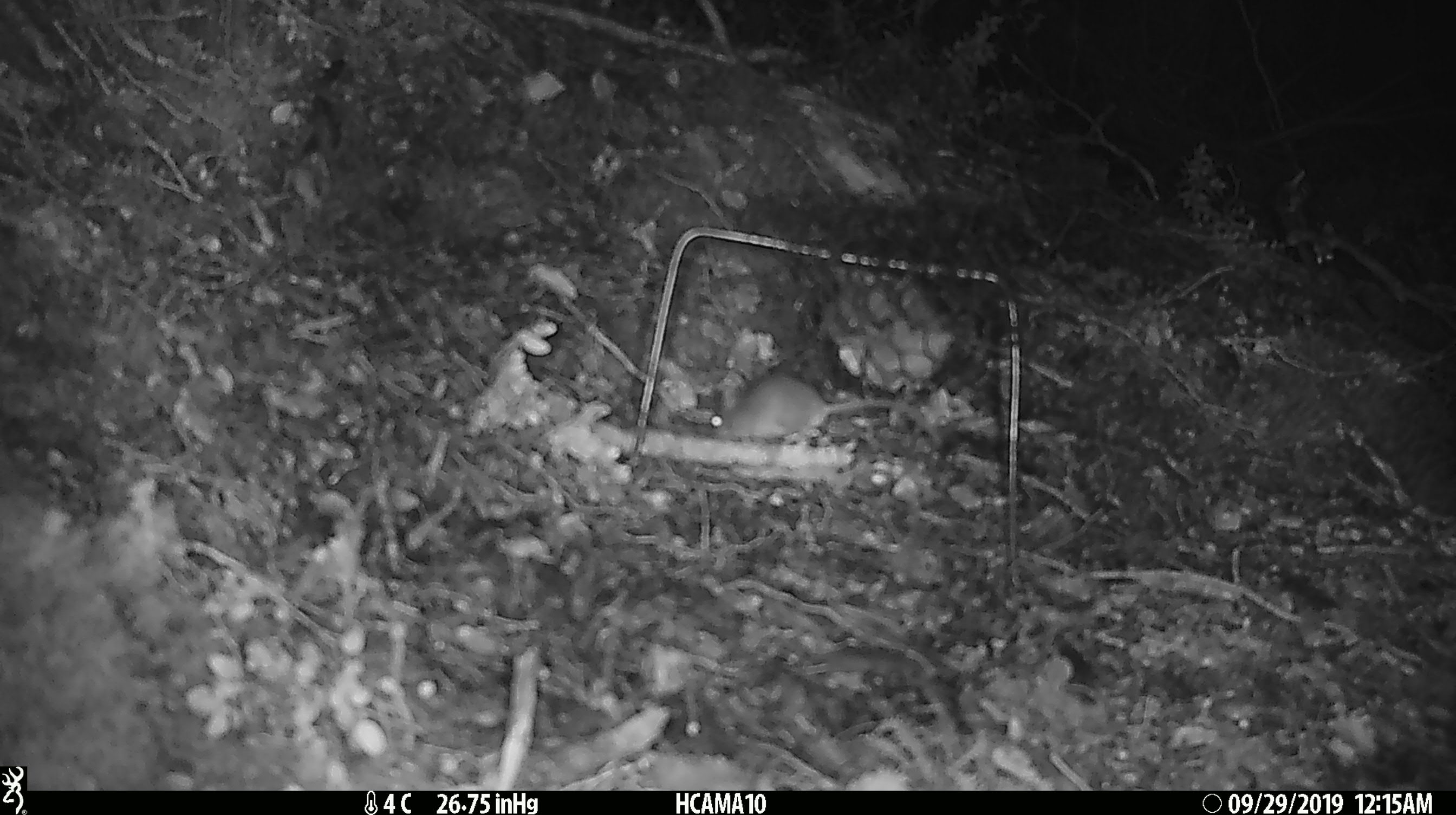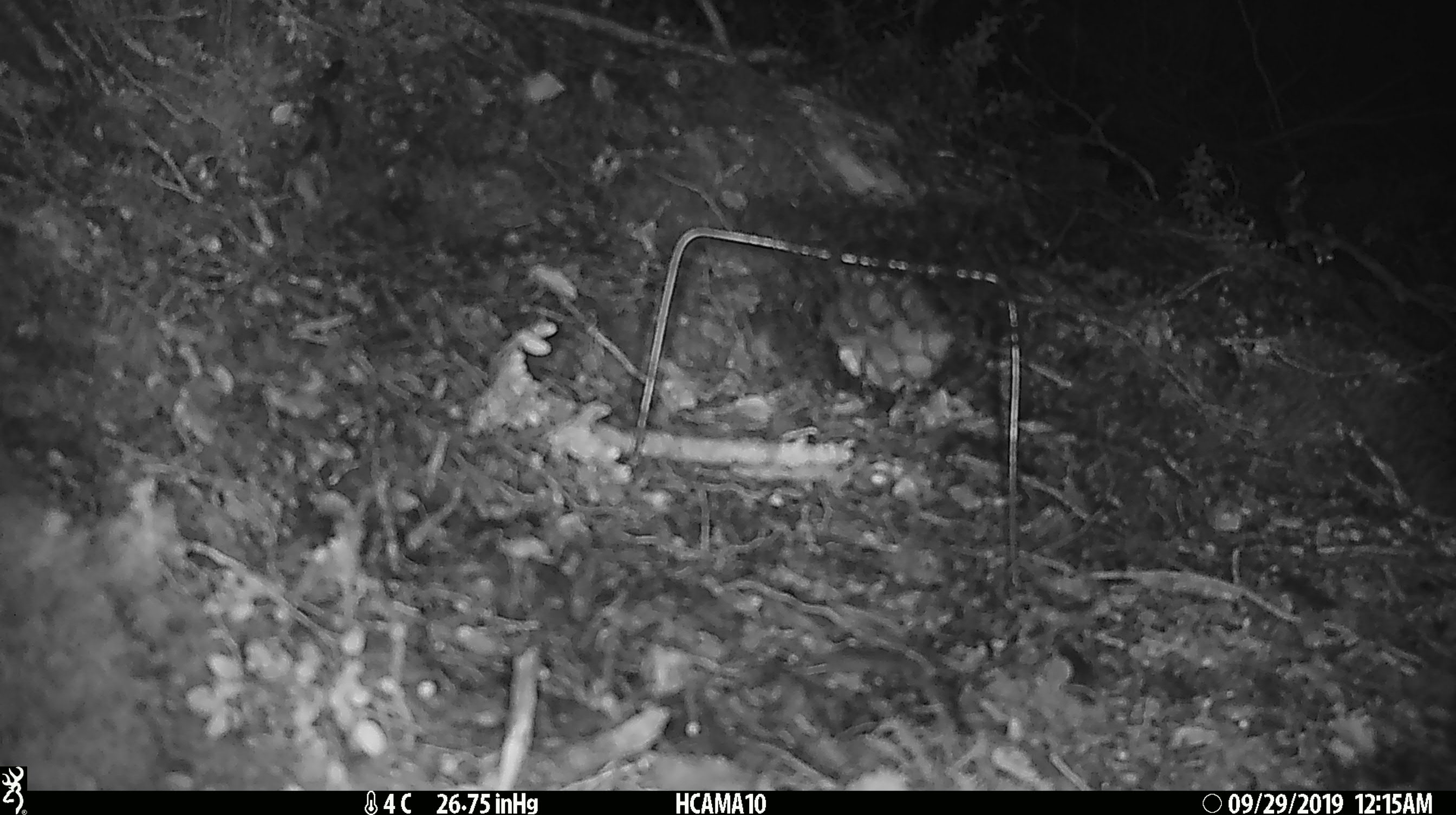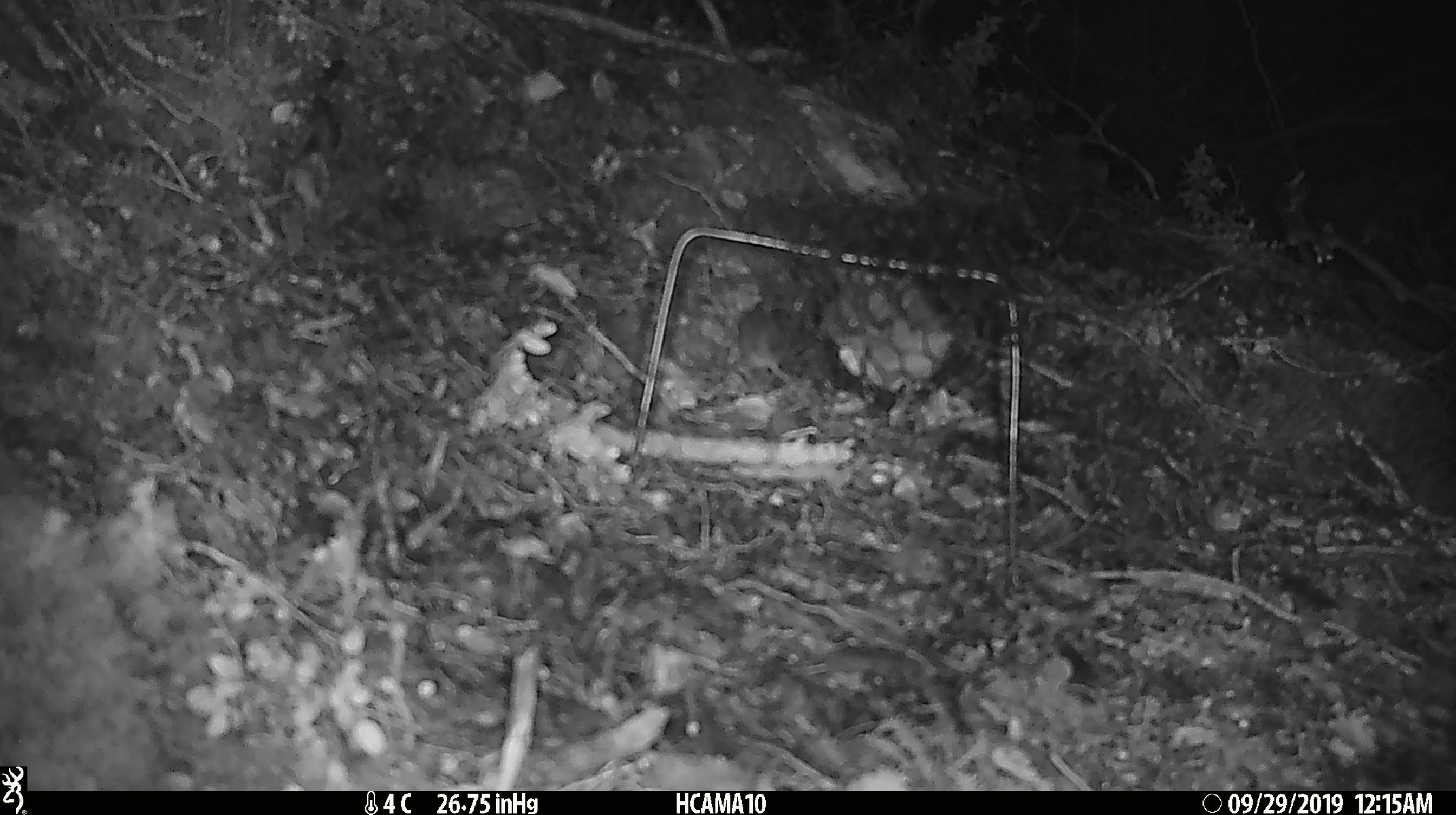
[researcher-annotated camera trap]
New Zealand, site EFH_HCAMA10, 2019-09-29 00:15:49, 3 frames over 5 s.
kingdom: Animalia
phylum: Chordata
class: Mammalia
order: Rodentia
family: Muridae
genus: Mus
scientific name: Mus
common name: mouse